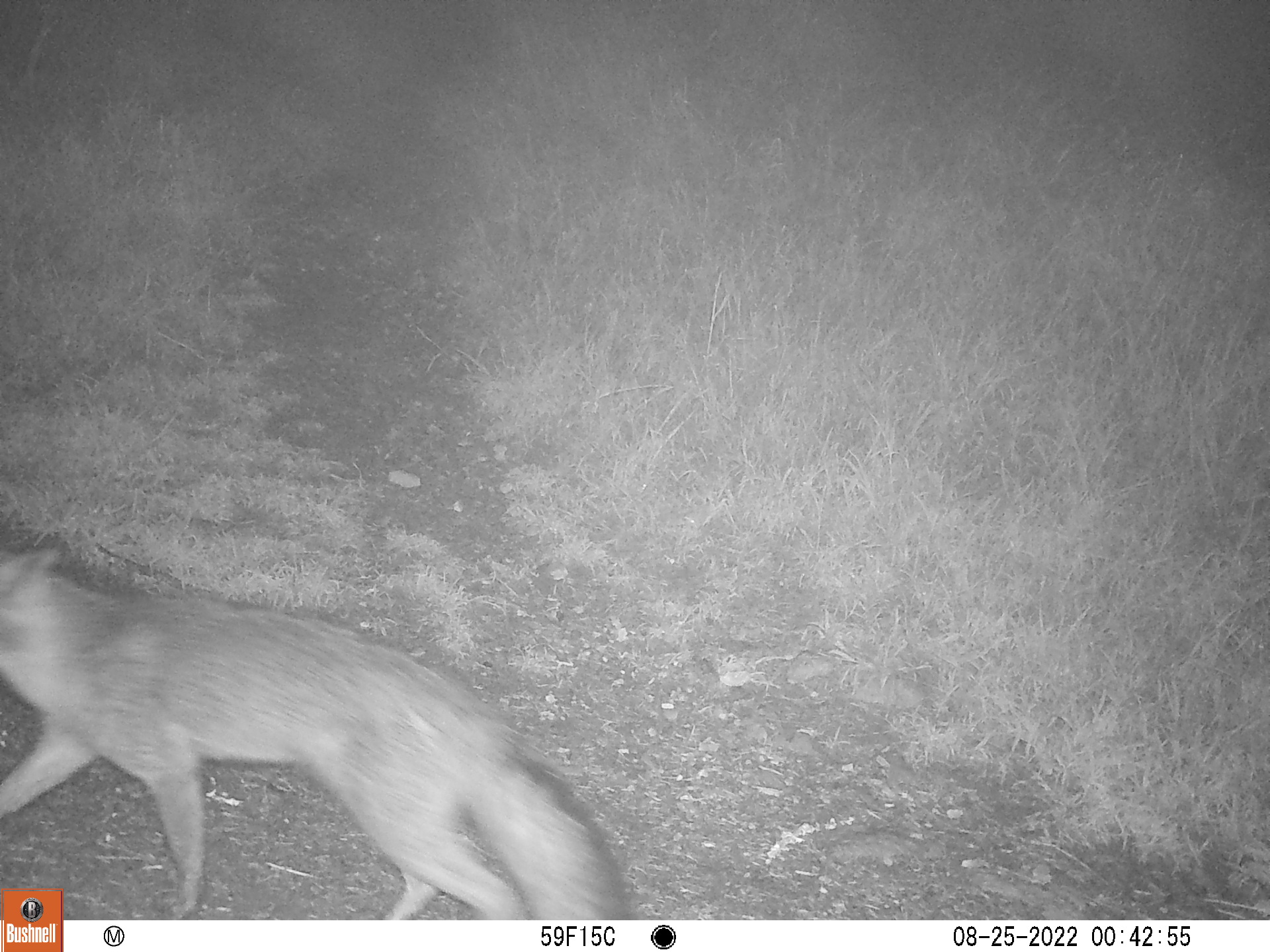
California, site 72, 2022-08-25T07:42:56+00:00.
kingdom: Animalia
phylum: Chordata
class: Mammalia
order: Carnivora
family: Canidae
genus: Urocyon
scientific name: Urocyon cinereoargenteus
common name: gray fox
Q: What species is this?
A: Gray fox (Urocyon cinereoargenteus).